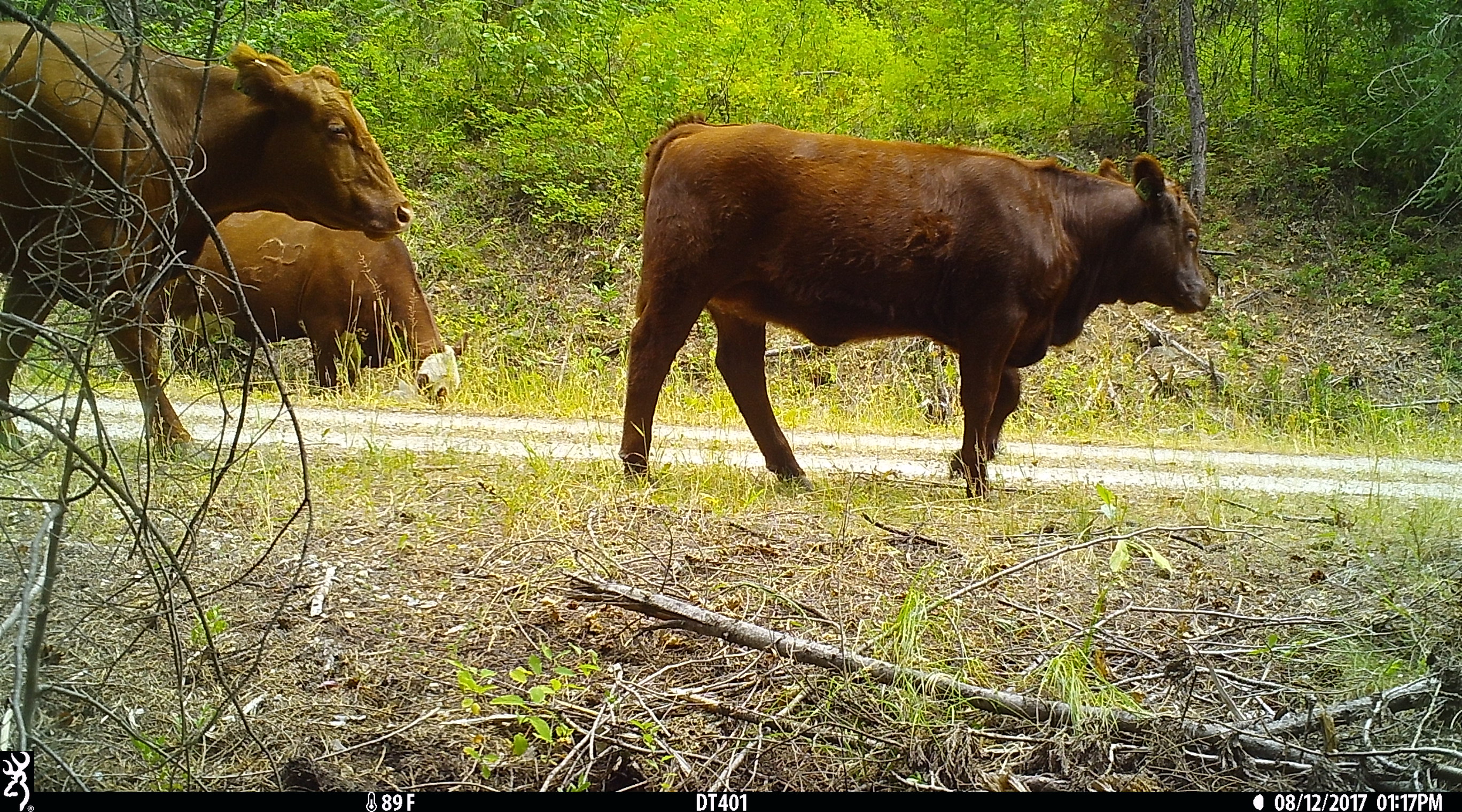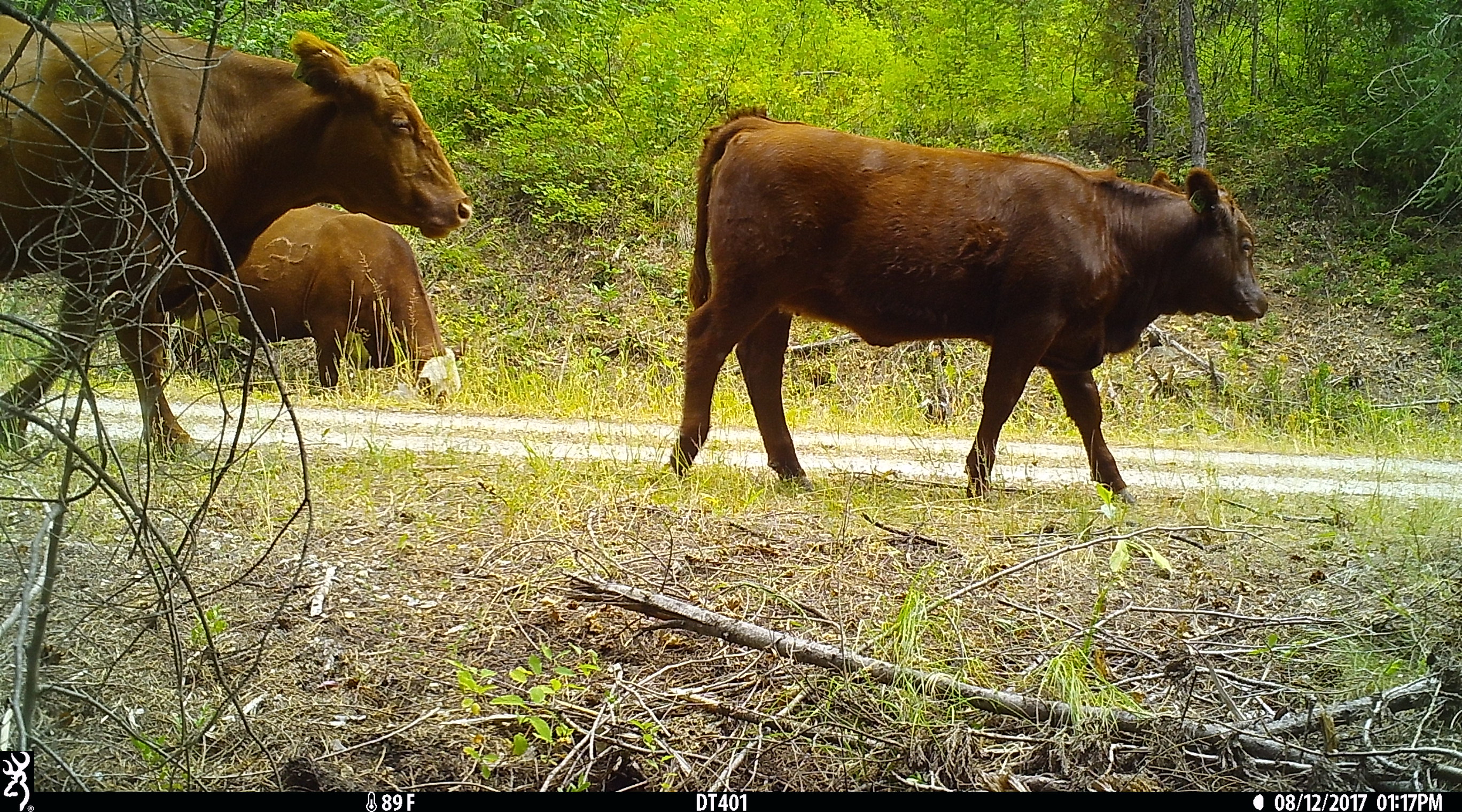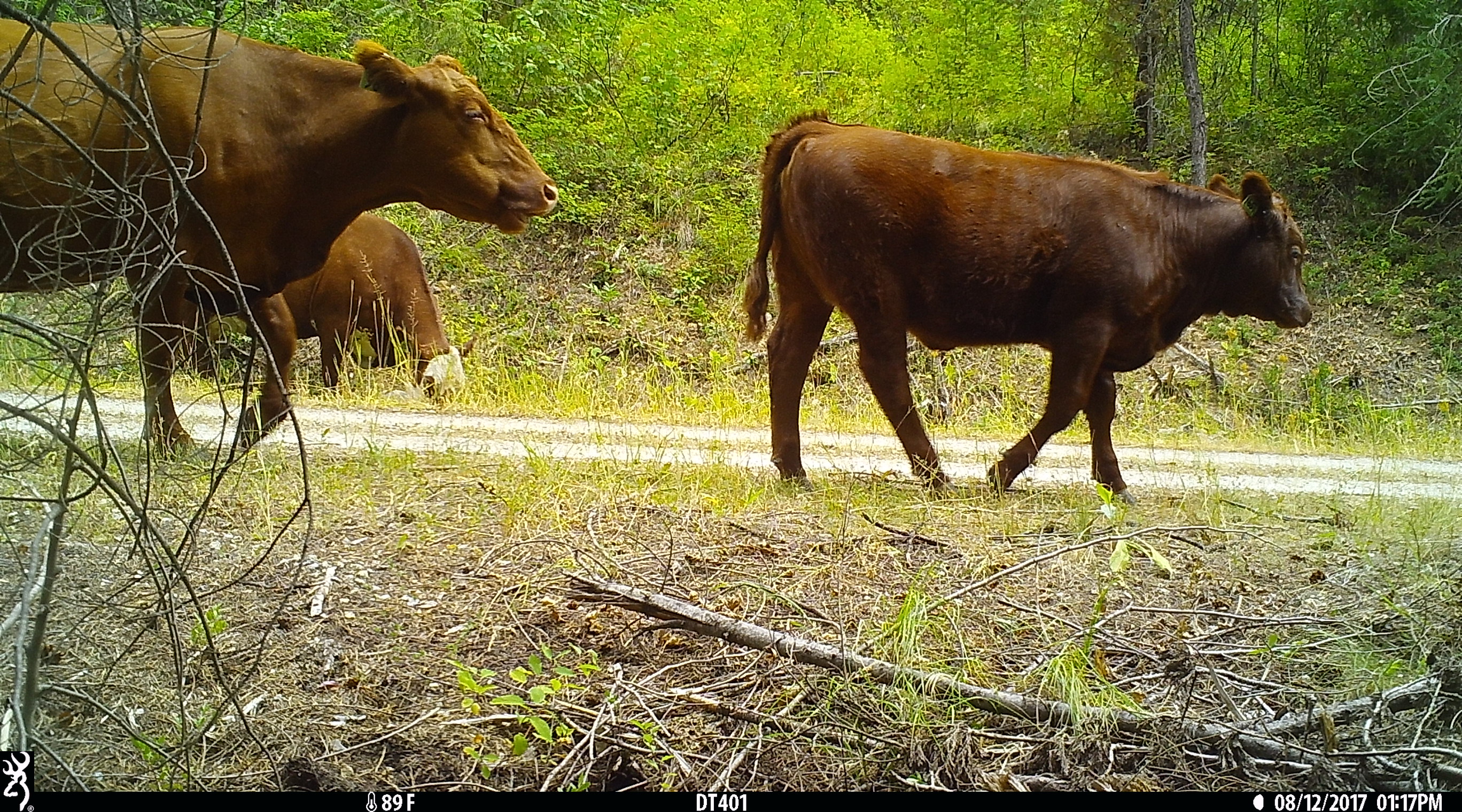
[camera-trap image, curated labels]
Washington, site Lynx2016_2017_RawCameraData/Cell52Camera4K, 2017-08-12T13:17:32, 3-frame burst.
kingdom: Animalia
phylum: Chordata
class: Mammalia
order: Artiodactyla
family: Bovidae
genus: Bos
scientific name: Bos taurus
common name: domestic cattle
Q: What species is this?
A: Domestic cattle (Bos taurus).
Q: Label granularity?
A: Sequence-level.